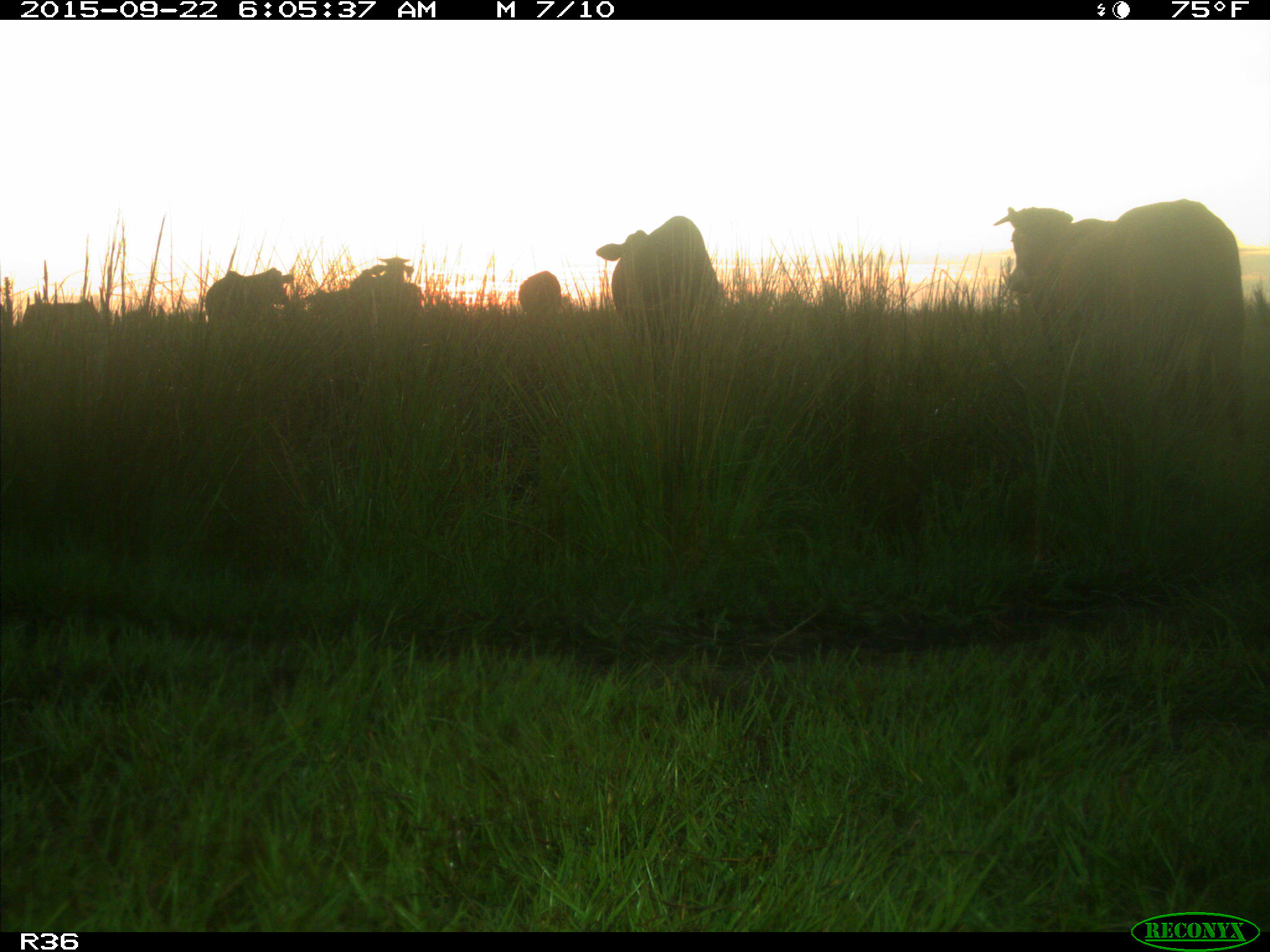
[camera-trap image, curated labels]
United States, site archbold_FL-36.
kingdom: Animalia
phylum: Chordata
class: Mammalia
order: Artiodactyla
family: Bovidae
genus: Bos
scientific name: Bos taurus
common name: domestic cow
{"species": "Bos taurus (domestic cow)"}